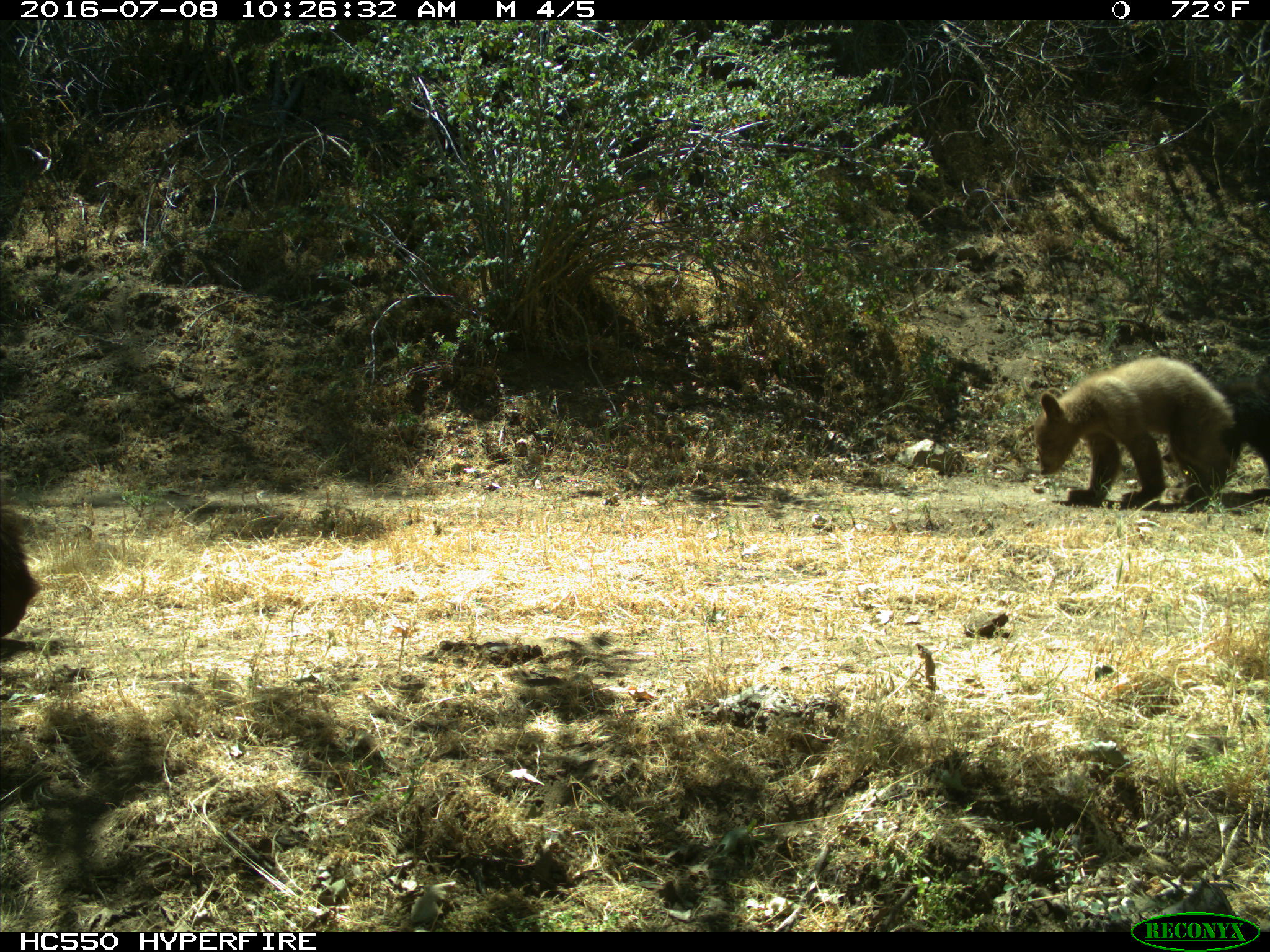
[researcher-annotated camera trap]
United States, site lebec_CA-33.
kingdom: Animalia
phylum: Chordata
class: Mammalia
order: Carnivora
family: Ursidae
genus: Ursus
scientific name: Ursus americanus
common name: american black bear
Ursus americanus (american black bear).